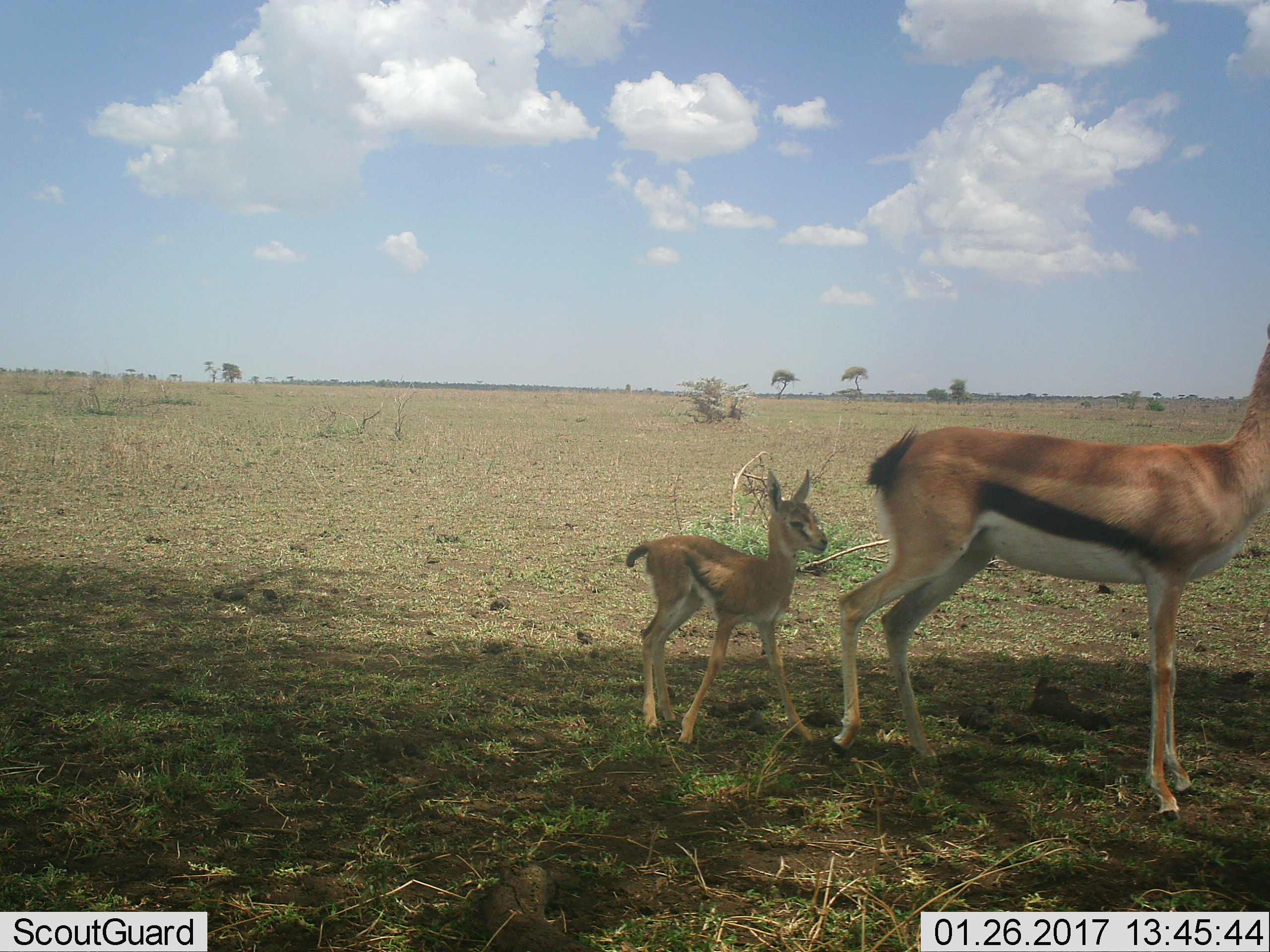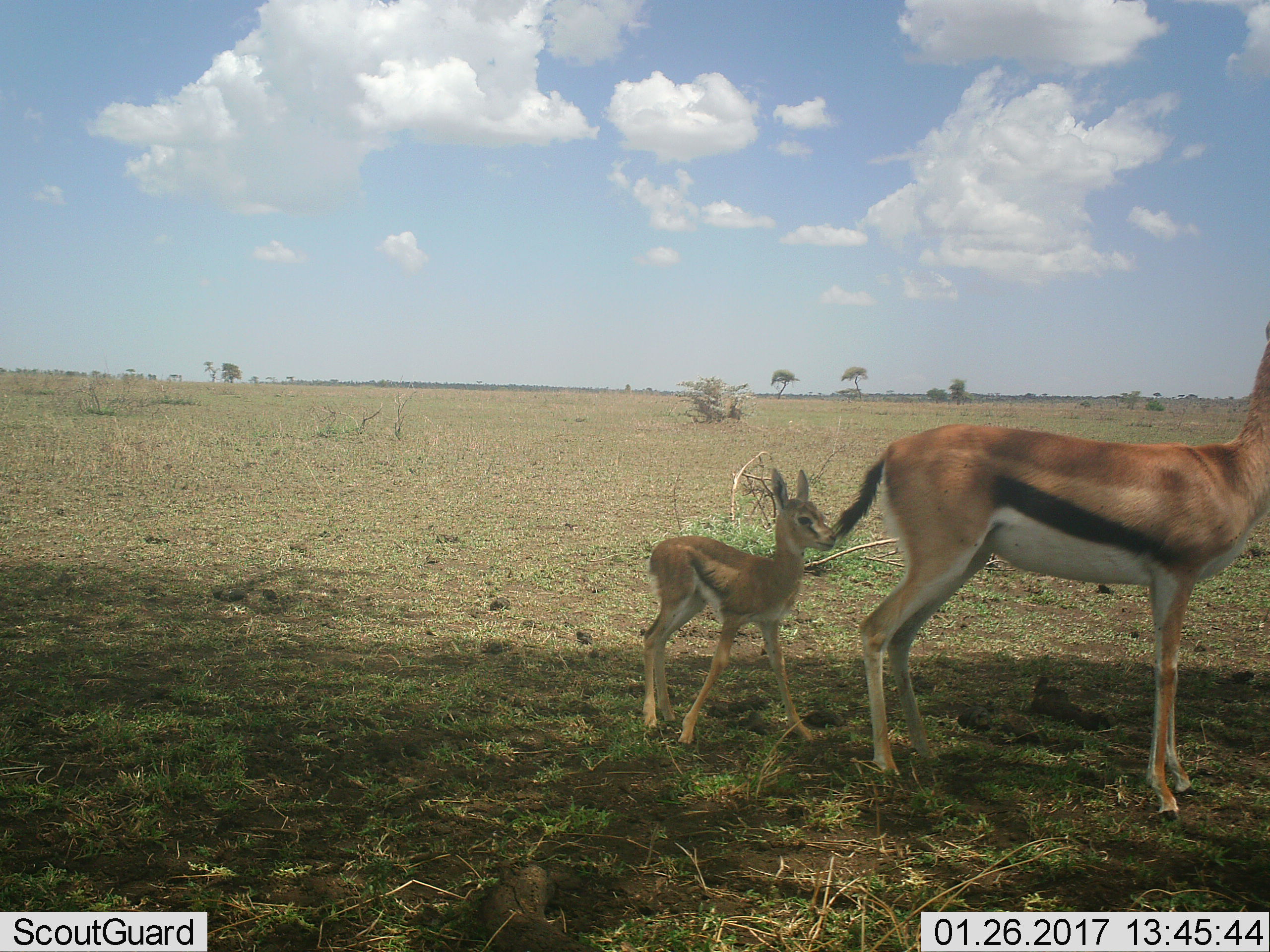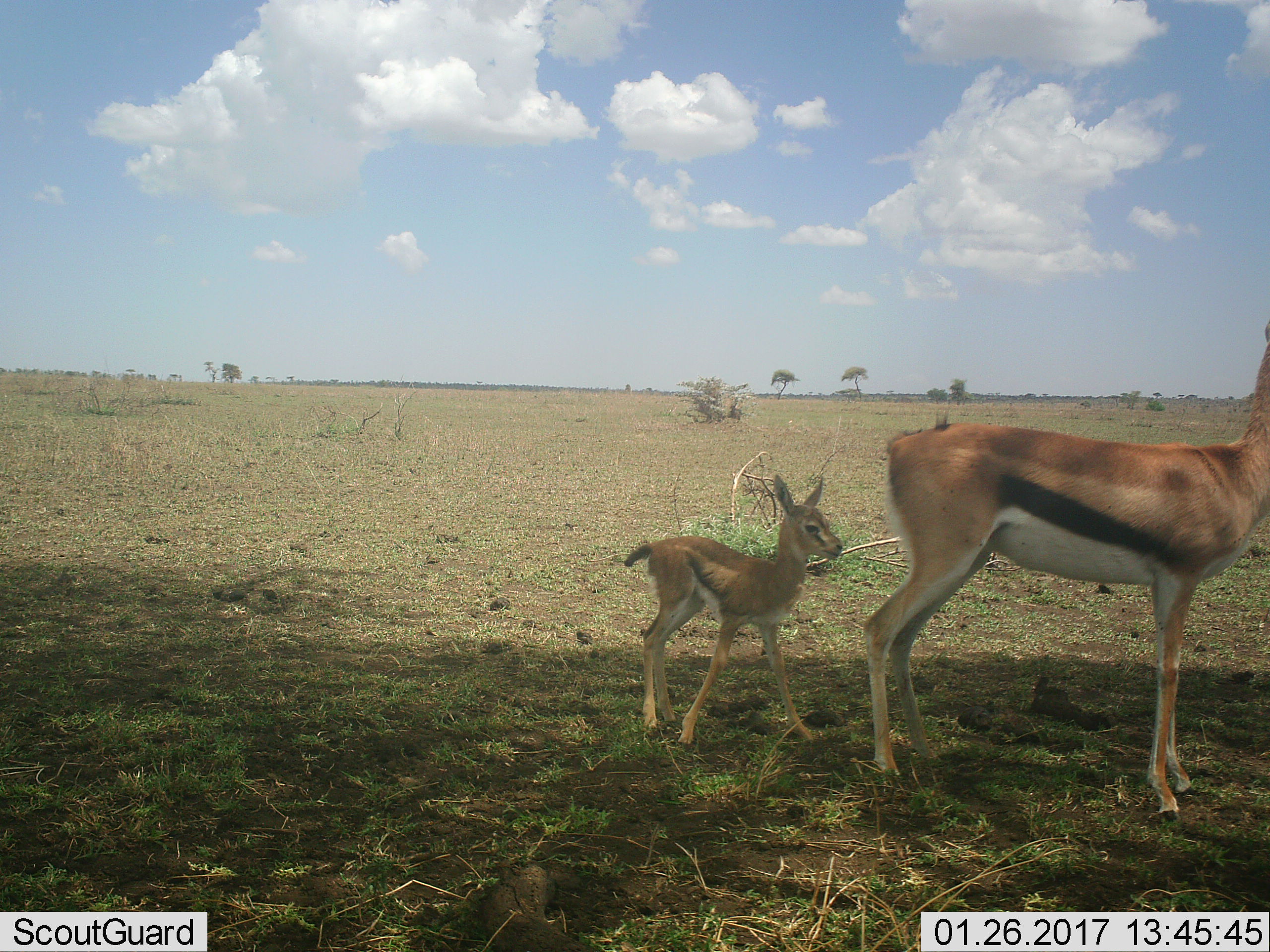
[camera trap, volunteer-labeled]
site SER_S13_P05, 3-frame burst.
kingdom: Animalia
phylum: Chordata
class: Mammalia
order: Artiodactyla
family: Bovidae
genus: Eudorcas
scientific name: Eudorcas thomsonii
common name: thomson's gazelle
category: gazellethomsons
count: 2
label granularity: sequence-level